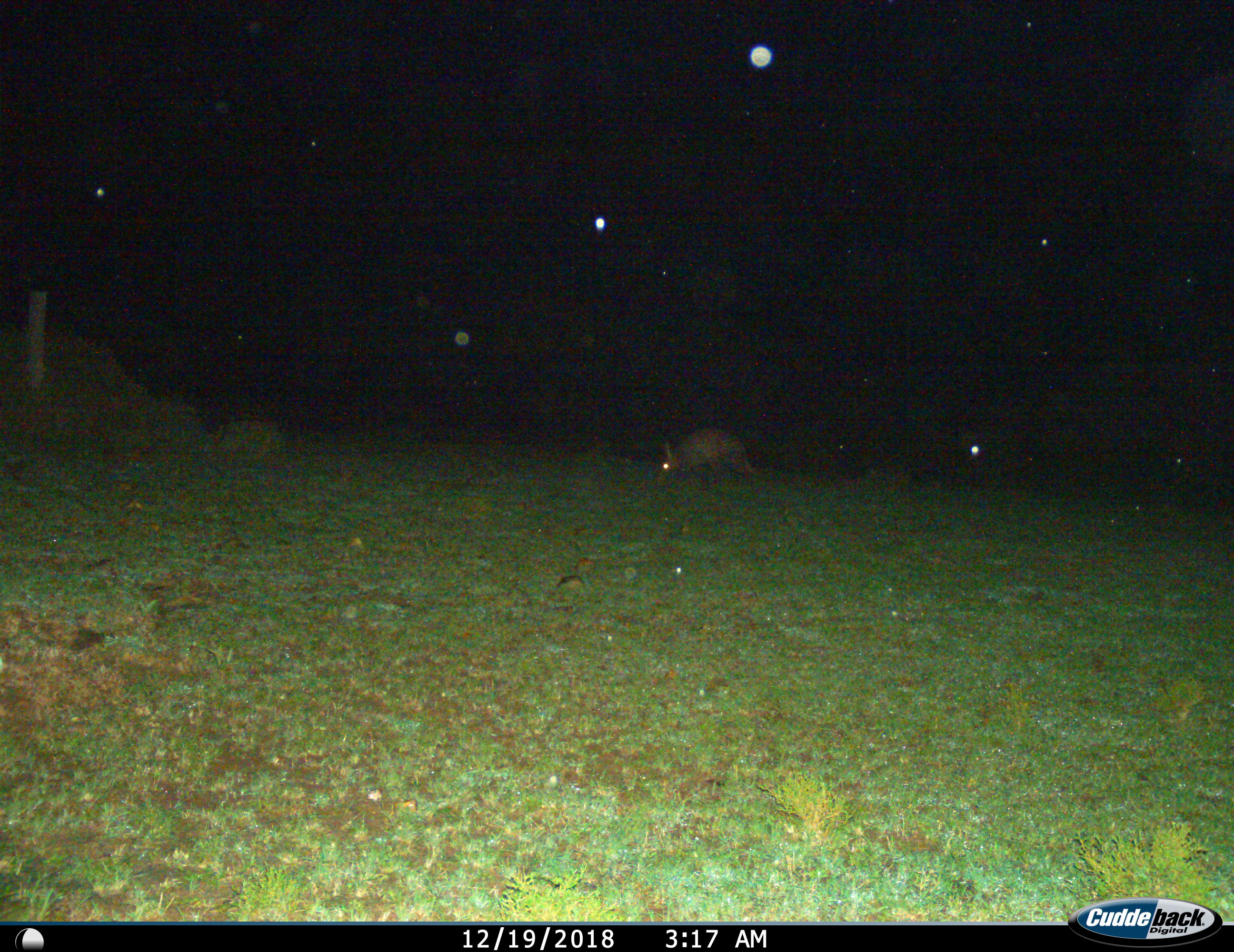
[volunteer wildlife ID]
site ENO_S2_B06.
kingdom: Animalia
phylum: Chordata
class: Mammalia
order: Tubulidentata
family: Orycteropodidae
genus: Orycteropus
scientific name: Orycteropus afer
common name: aardvark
Aardvark (Orycteropus afer), count 1. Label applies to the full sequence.